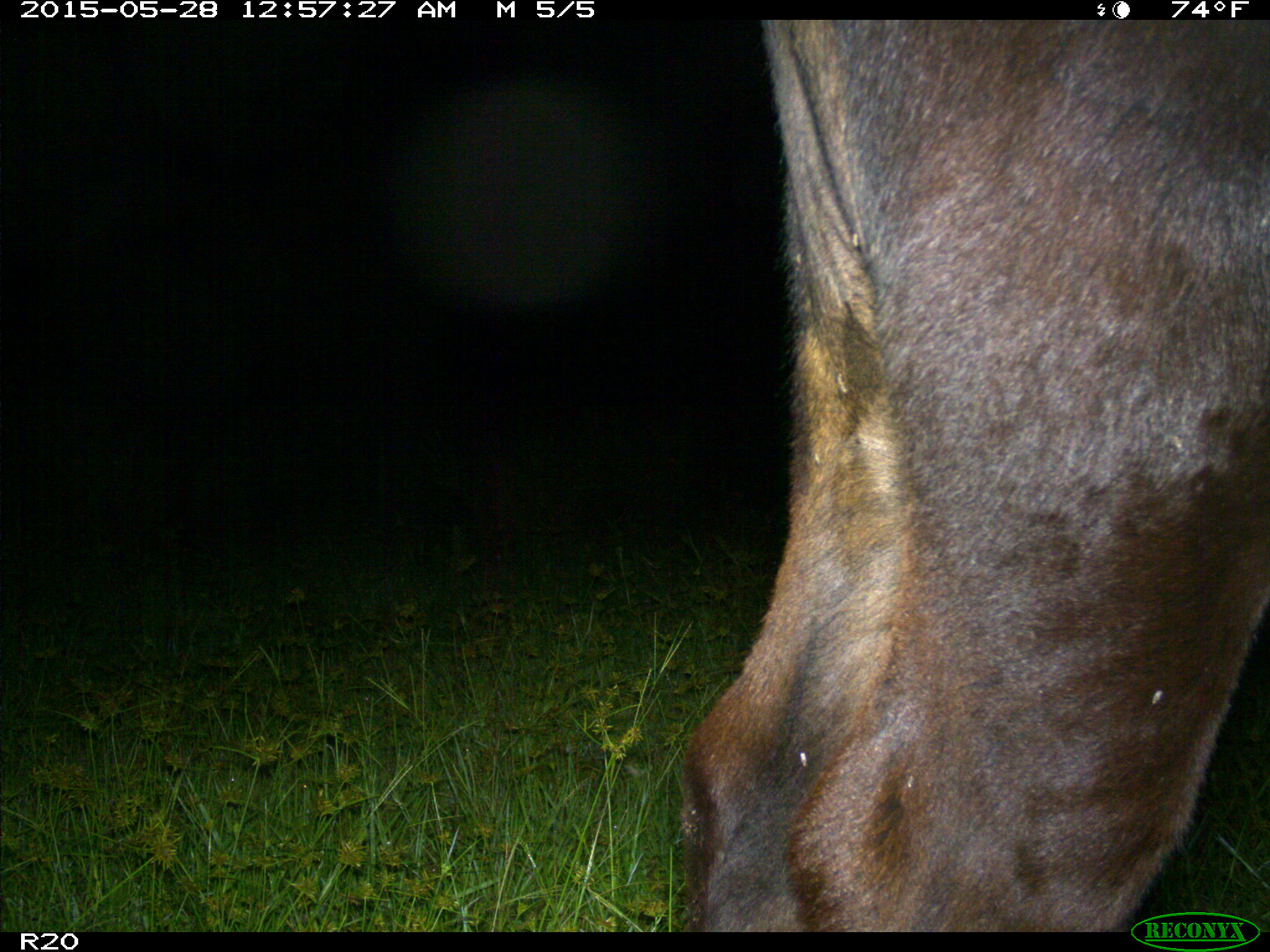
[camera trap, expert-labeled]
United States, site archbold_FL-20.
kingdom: Animalia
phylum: Chordata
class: Mammalia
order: Artiodactyla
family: Bovidae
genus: Bos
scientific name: Bos taurus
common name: domestic cow